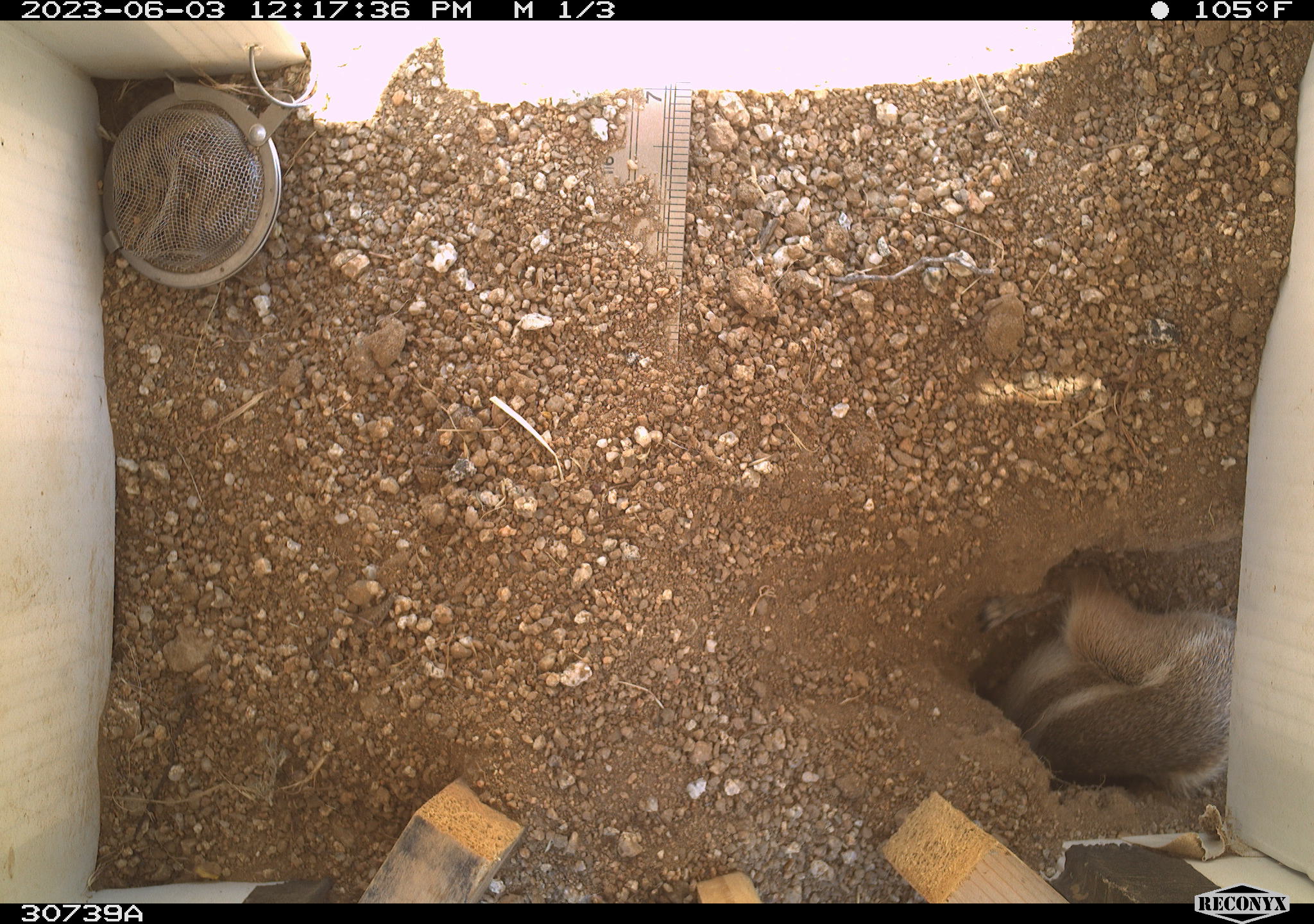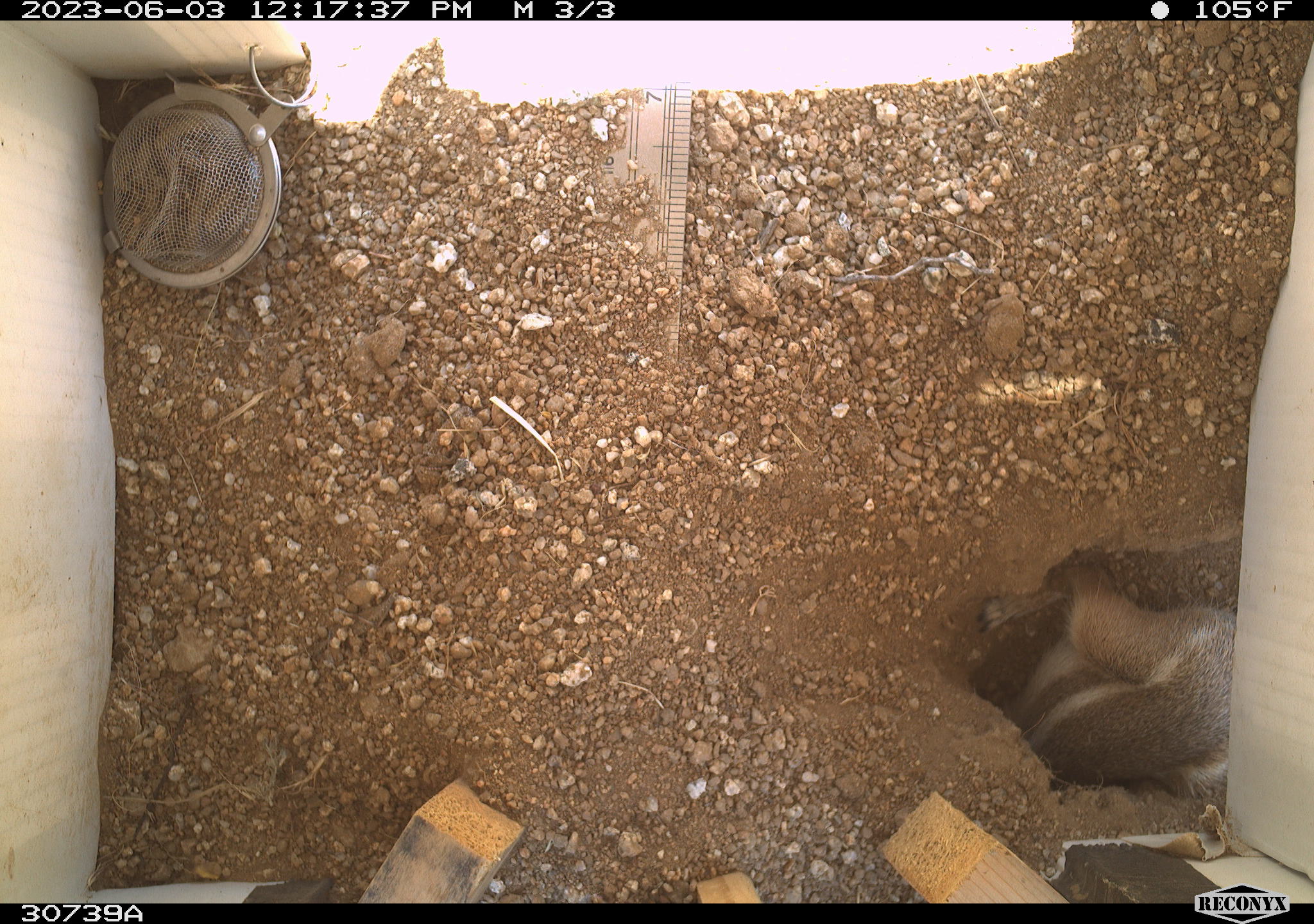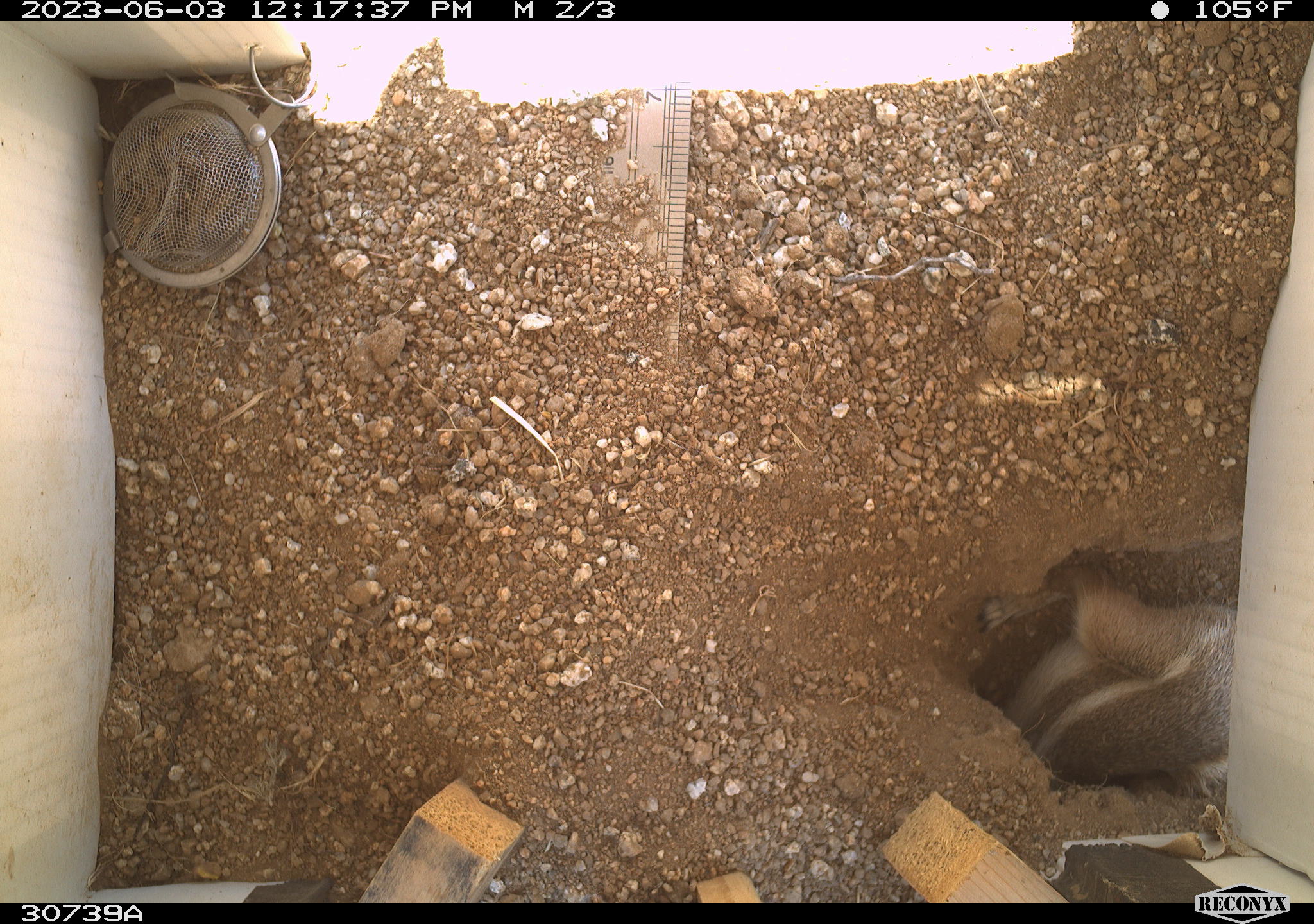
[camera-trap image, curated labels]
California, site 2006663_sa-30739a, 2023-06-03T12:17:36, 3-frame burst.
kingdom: Animalia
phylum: Chordata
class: Mammalia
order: Rodentia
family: Sciuridae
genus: Ammospermophilus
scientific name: Ammospermophilus leucurus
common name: white-tailed antelope squirrel